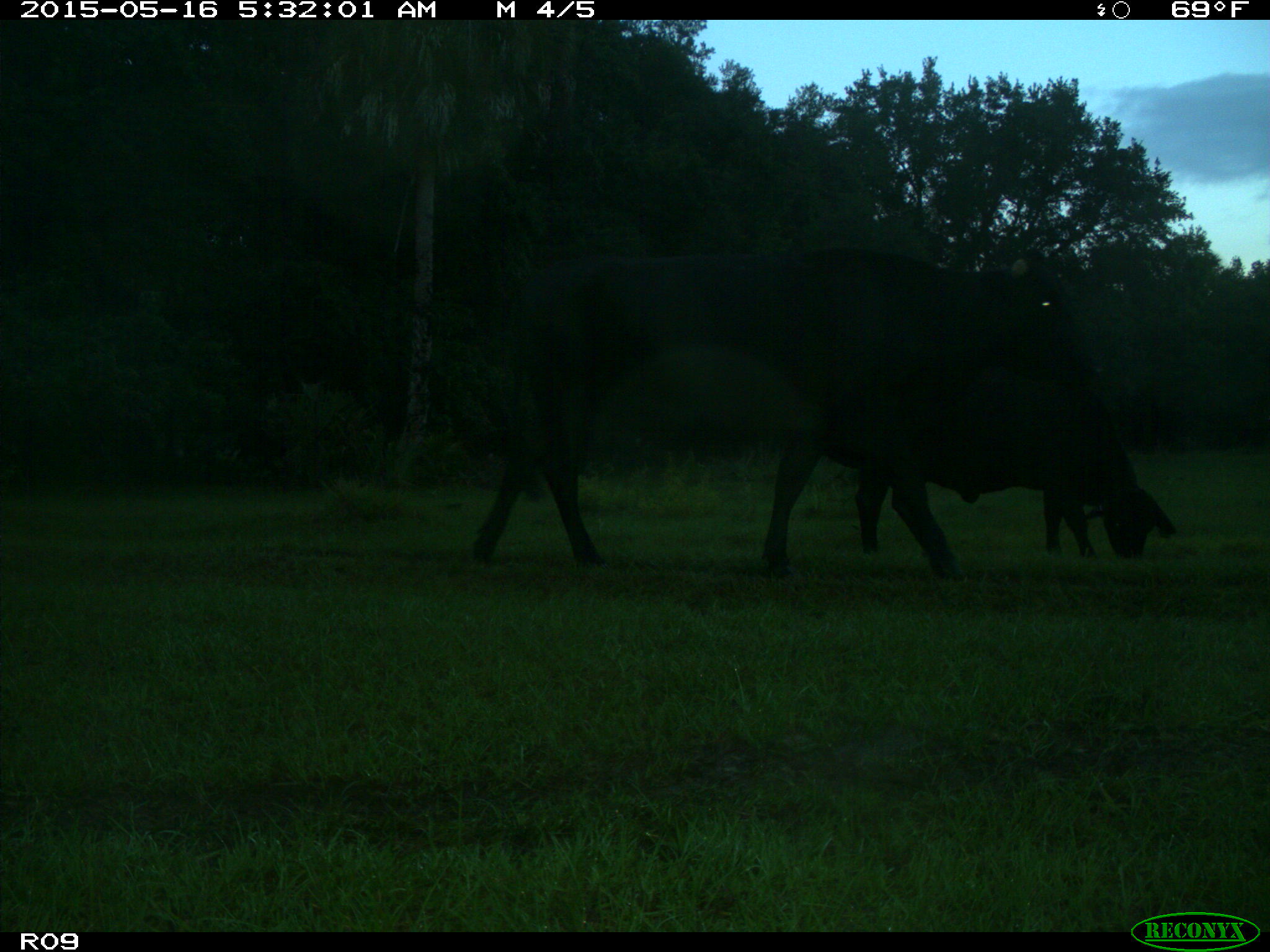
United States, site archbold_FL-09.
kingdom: Animalia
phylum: Chordata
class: Mammalia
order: Artiodactyla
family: Bovidae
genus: Bos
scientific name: Bos taurus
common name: domestic cow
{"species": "Bos taurus (domestic cow)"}